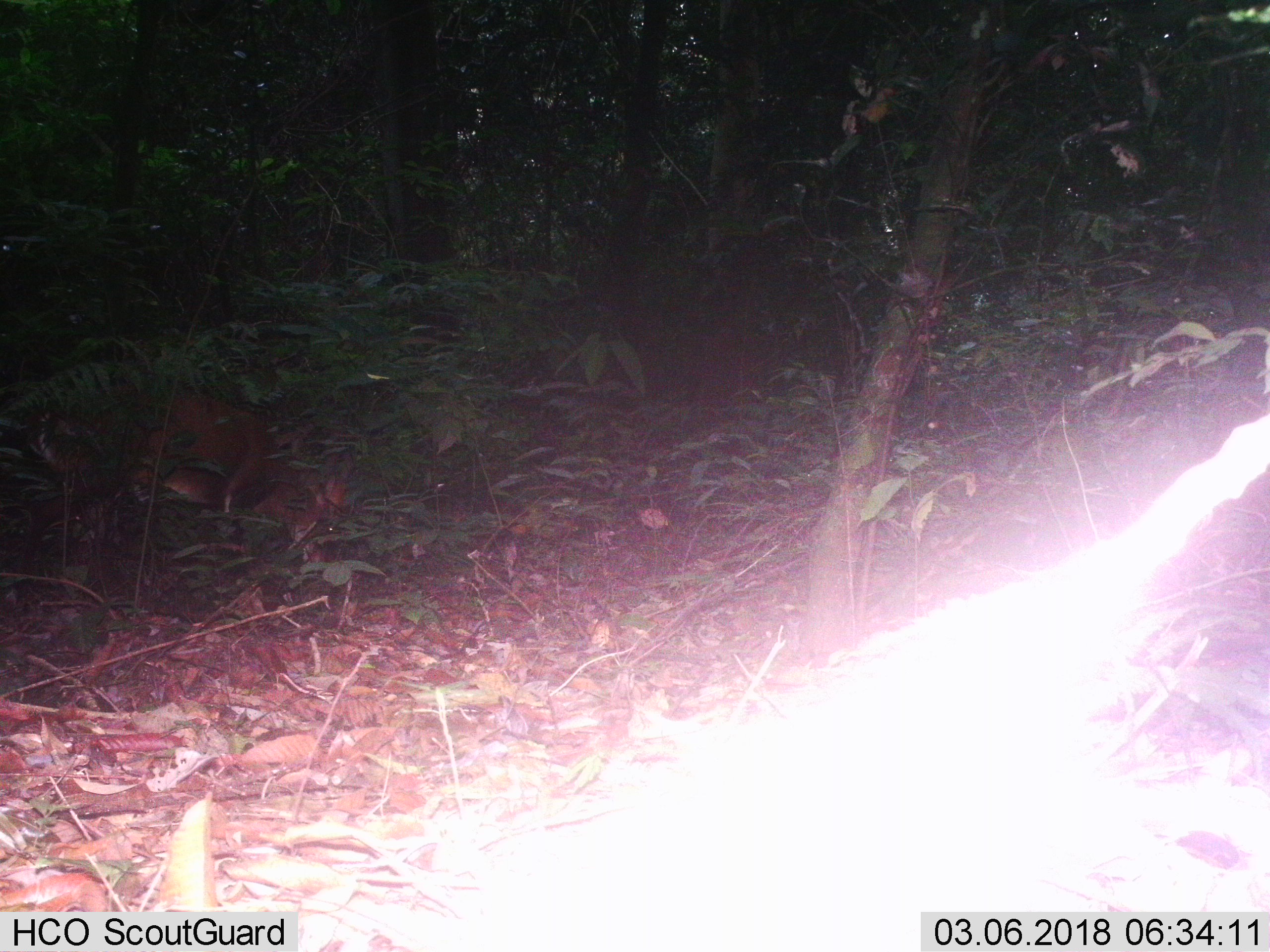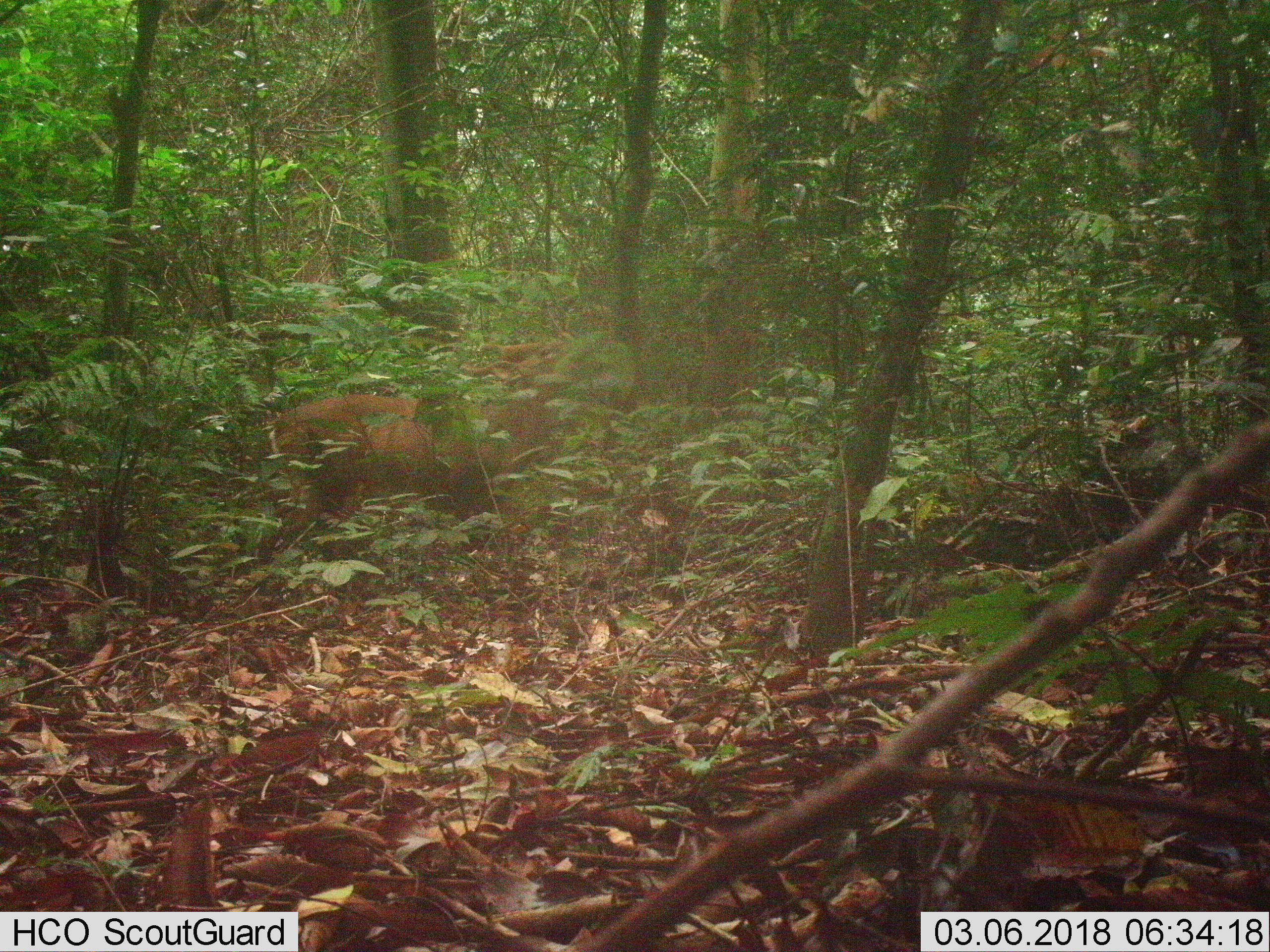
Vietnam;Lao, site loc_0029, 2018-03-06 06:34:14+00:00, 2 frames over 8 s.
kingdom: Animalia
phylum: Chordata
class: Mammalia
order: Artiodactyla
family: Cervidae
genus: Muntiacus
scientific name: Muntiacus vuquangensis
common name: large-antlered muntjac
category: large antlered muntjac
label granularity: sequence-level